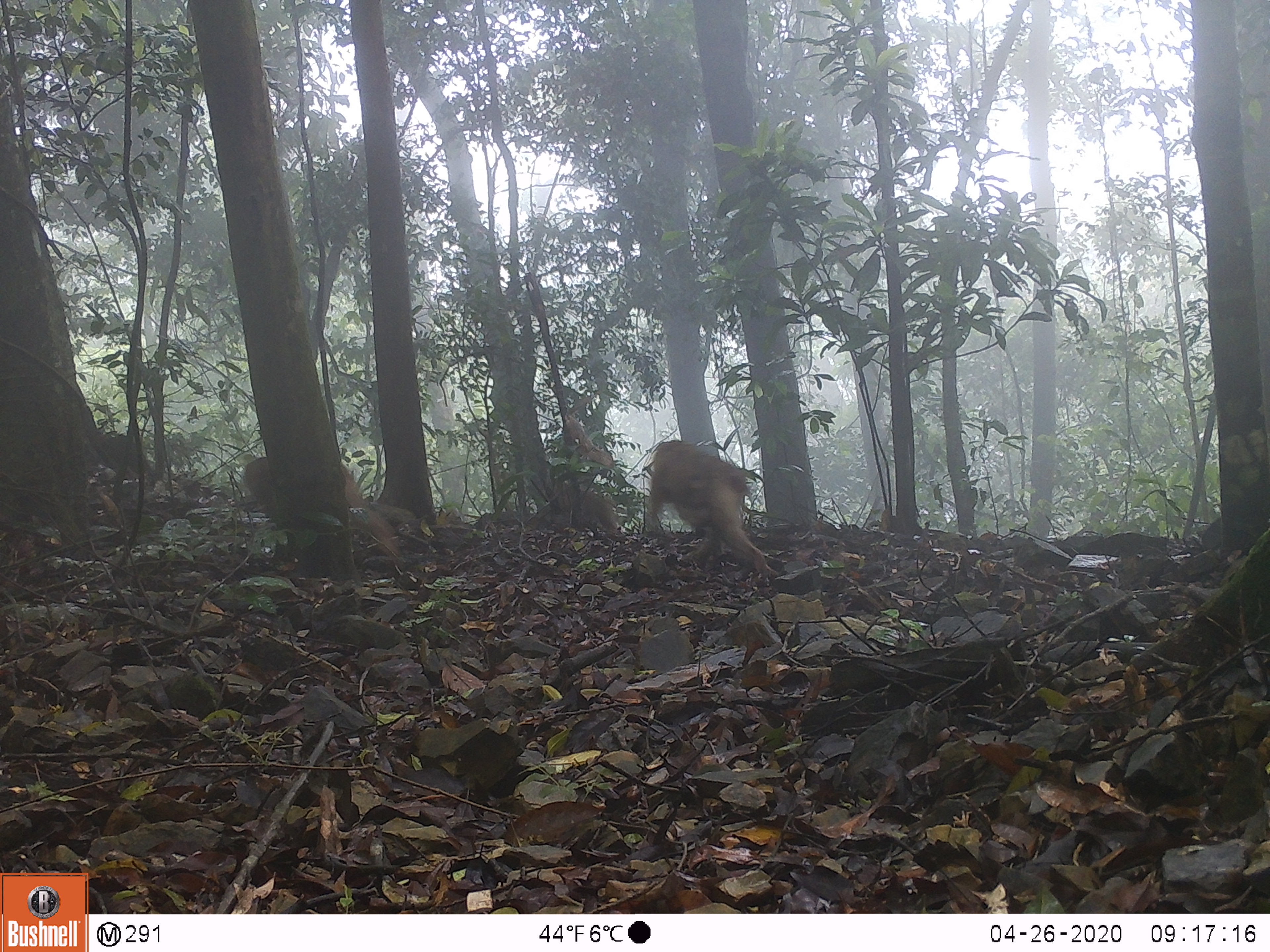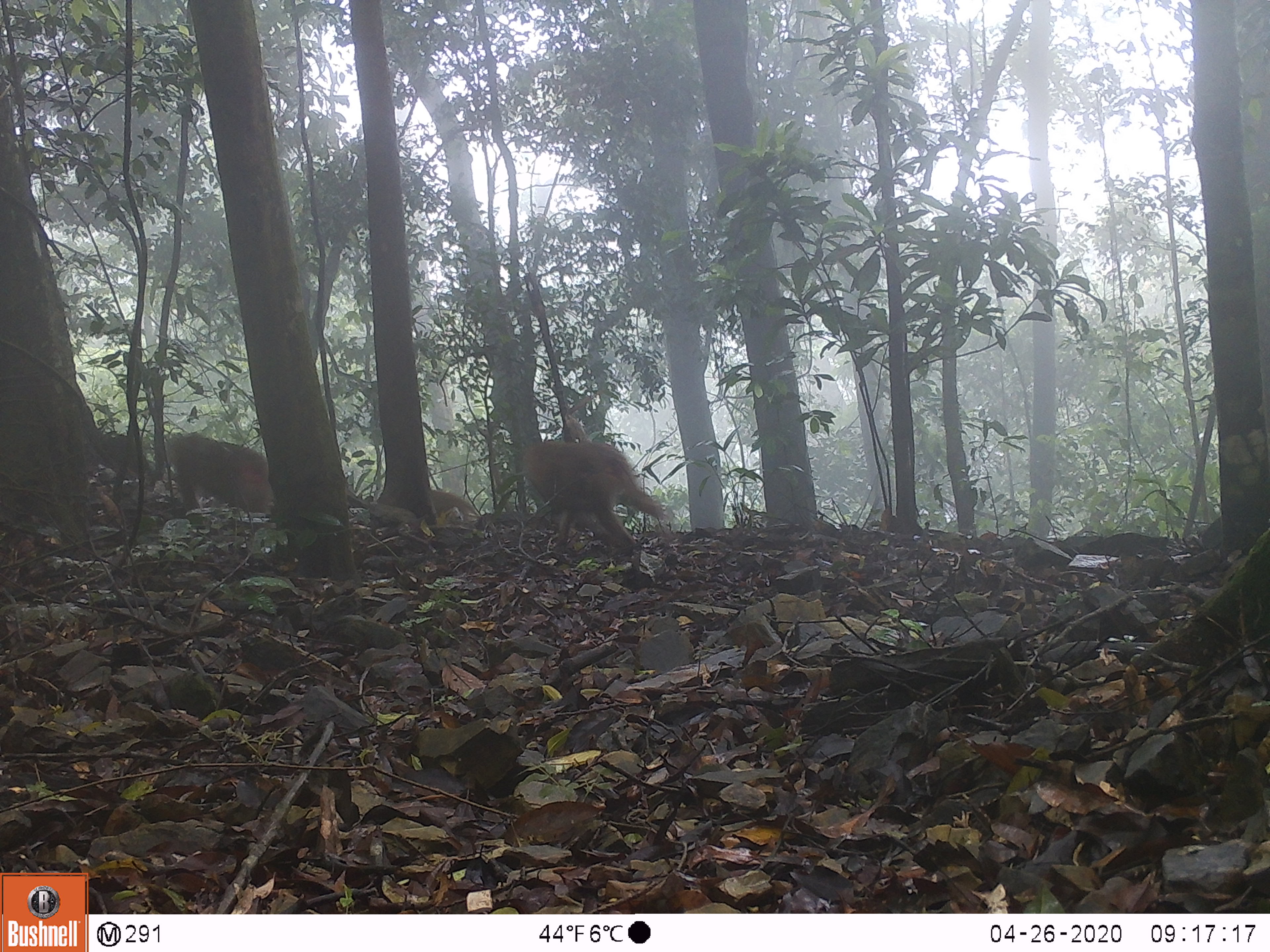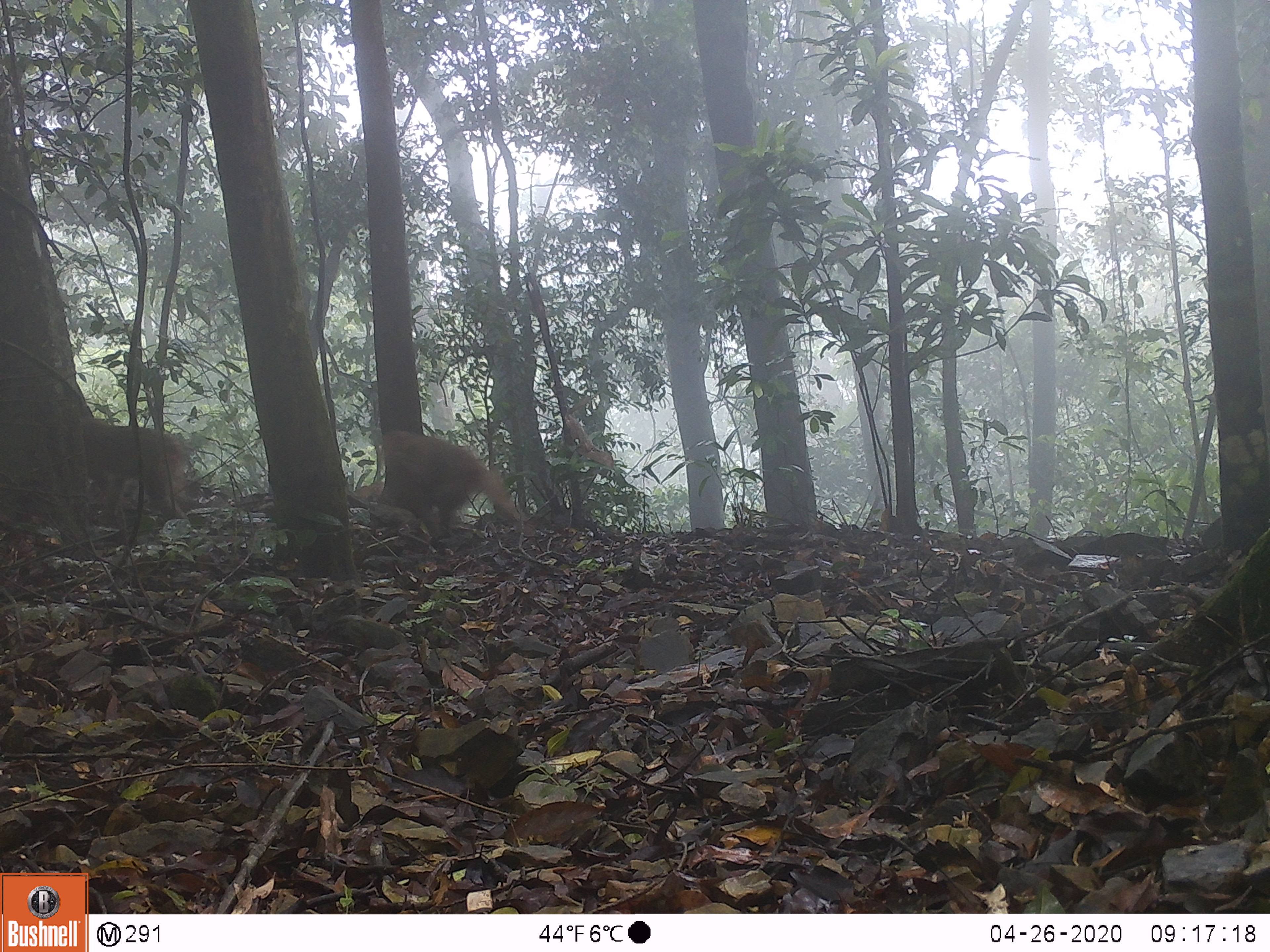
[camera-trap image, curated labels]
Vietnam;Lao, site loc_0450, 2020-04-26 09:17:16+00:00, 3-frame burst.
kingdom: Animalia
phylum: Chordata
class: Mammalia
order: Primates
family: Cercopithecidae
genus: Macaca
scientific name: Macaca nemestrina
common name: pig-tailed macaque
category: pig tailed macaque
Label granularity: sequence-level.